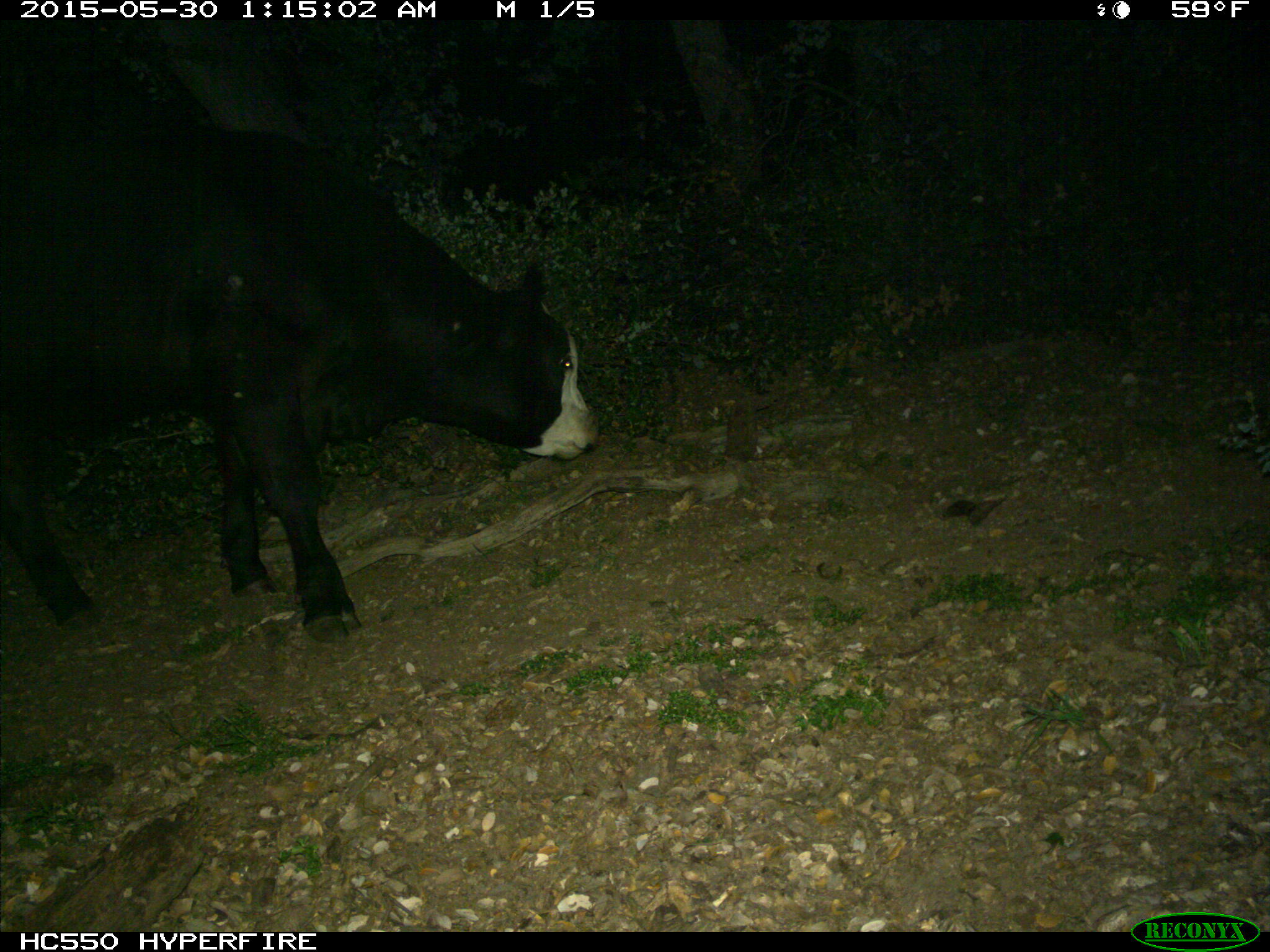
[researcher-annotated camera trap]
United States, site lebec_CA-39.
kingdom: Animalia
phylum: Chordata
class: Mammalia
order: Artiodactyla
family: Bovidae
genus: Bos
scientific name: Bos taurus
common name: domestic cow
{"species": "Bos taurus (domestic cow)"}